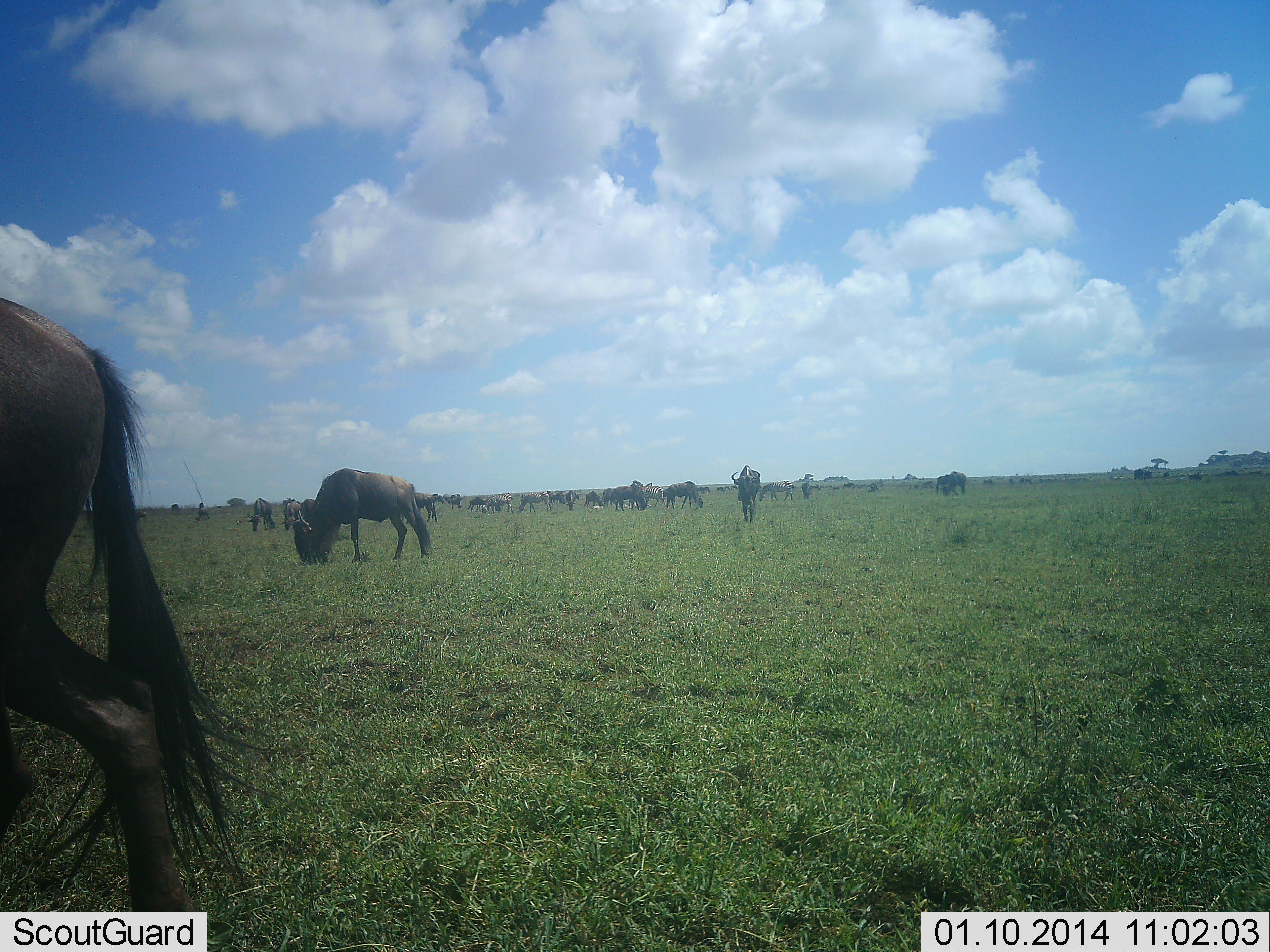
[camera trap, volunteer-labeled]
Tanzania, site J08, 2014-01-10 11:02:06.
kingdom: Animalia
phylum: Chordata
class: Mammalia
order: Artiodactyla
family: Bovidae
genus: Connochaetes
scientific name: Connochaetes taurinus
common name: blue wildebeest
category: wildebeest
Wildebeest (blue wildebeest) (Connochaetes taurinus), count 11-50. Behavior (volunteer vote fractions): standing 40%, resting 10%, moving 20%, interacting 0%. Young present (vote fraction): 0%. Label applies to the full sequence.